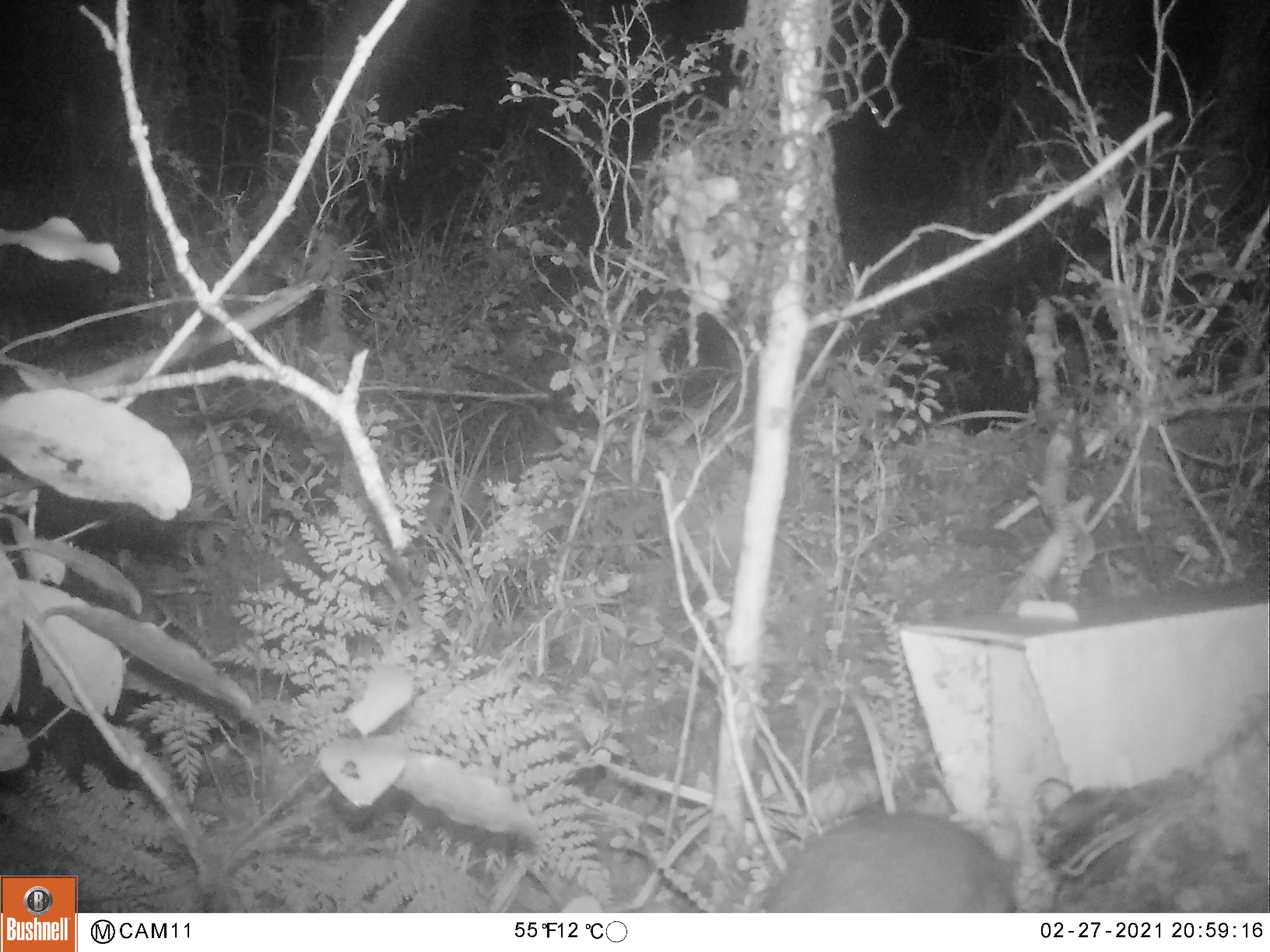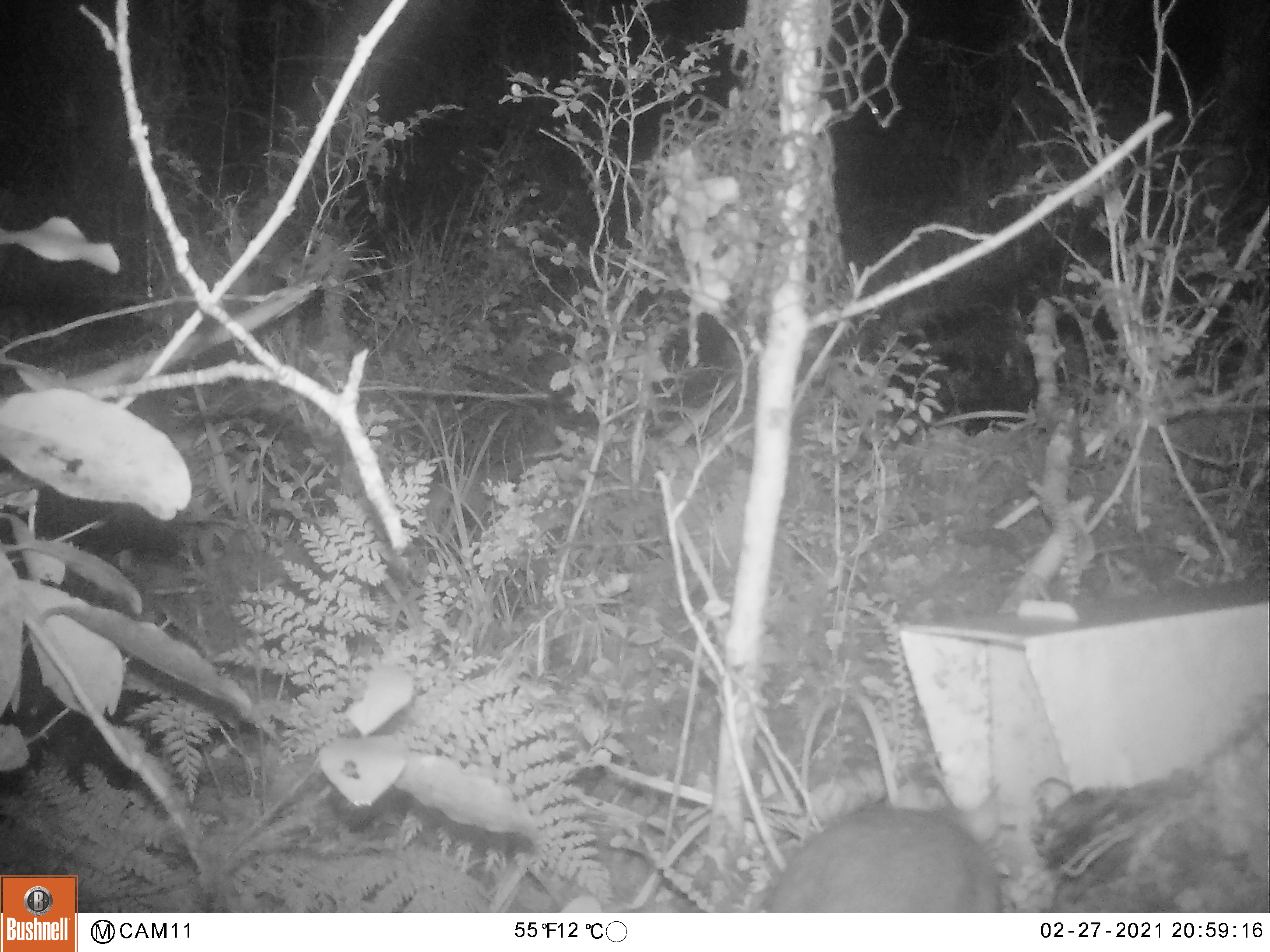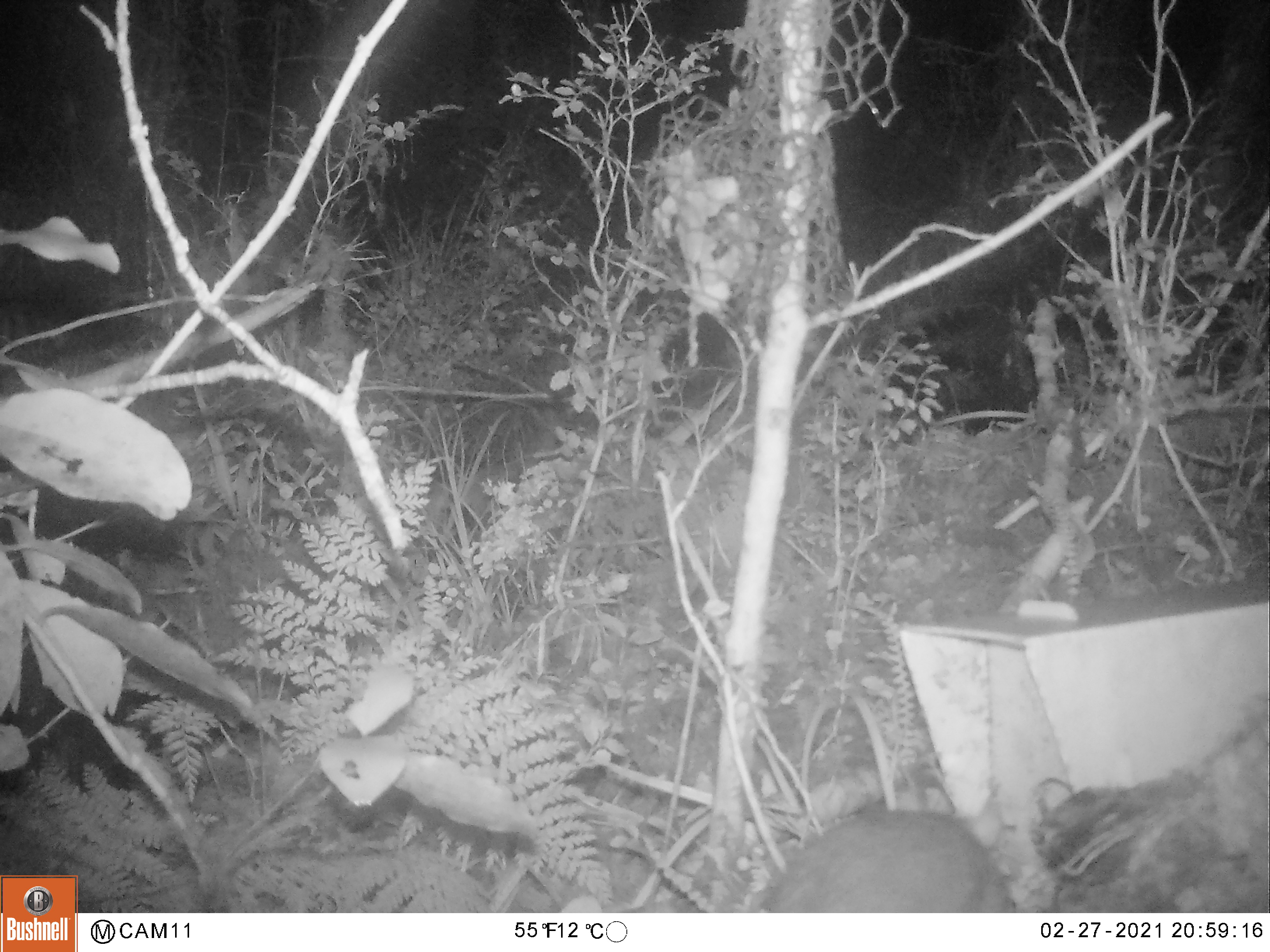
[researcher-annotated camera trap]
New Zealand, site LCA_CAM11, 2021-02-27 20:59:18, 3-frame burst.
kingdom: Animalia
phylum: Chordata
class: Mammalia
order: Rodentia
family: Muridae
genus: Rattus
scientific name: Rattus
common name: rat